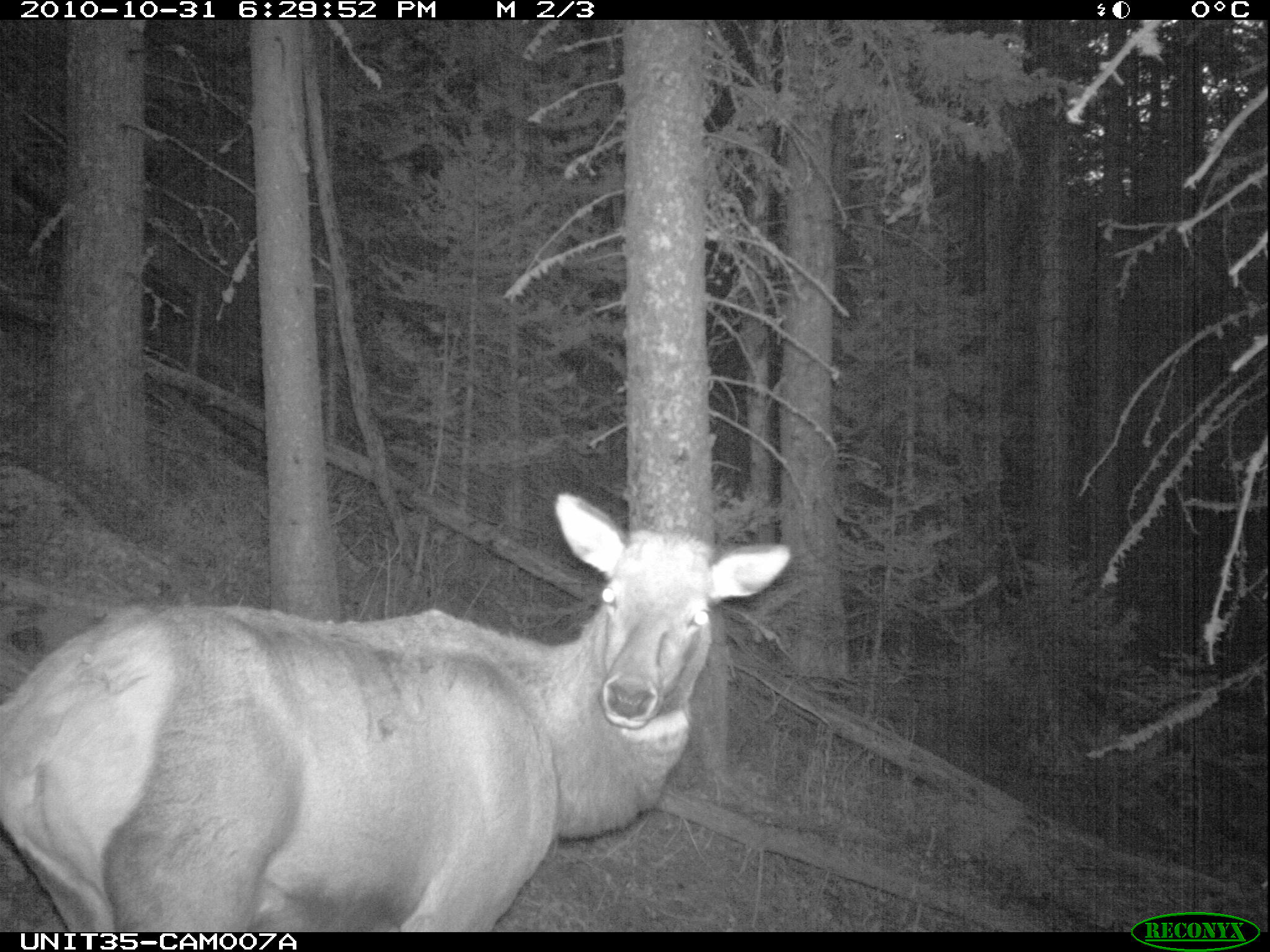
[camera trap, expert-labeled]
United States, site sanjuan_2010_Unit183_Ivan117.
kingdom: Animalia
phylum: Chordata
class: Mammalia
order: Artiodactyla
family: Cervidae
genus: Cervus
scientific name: Cervus elaphus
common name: red deer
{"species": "Cervus elaphus (red deer)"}